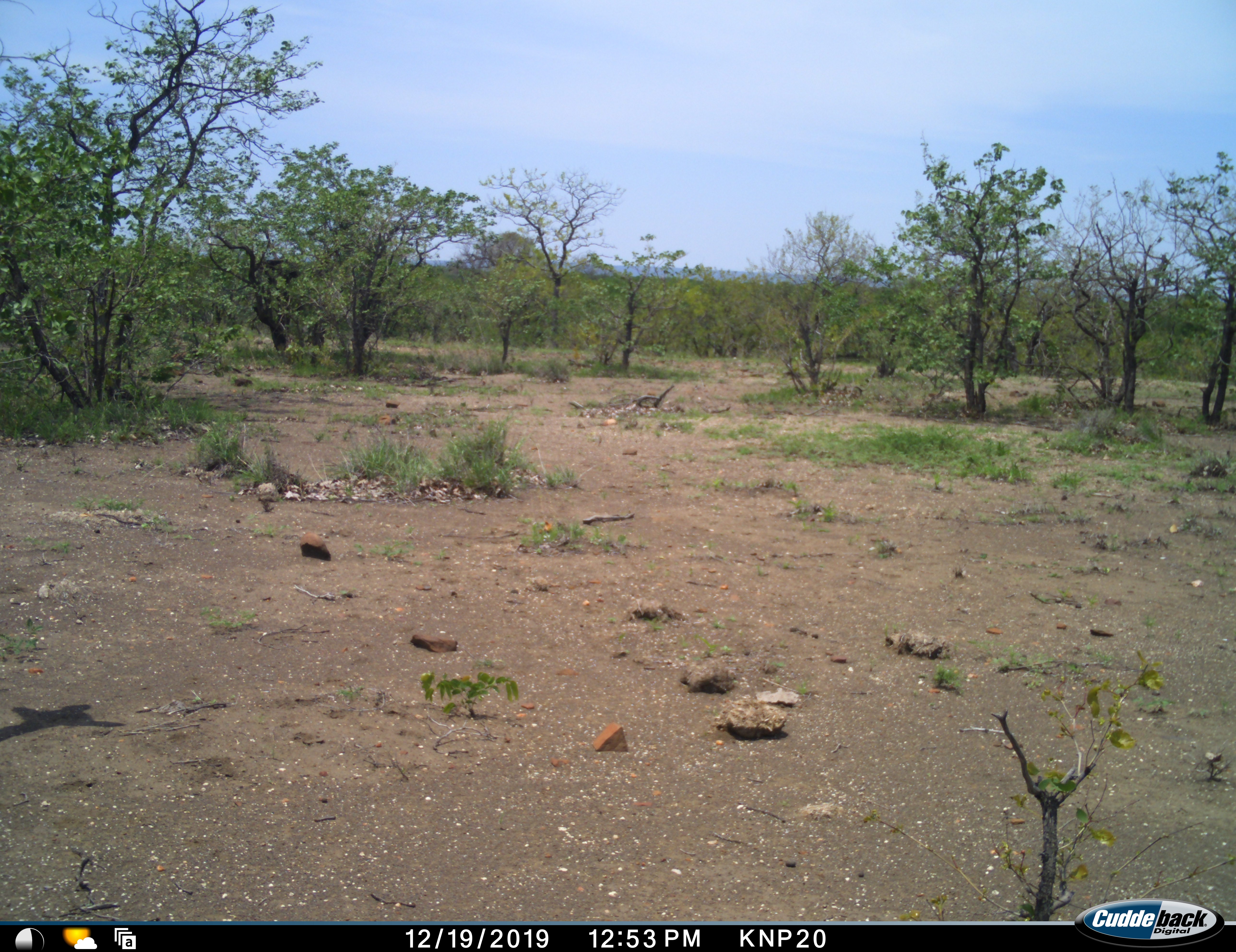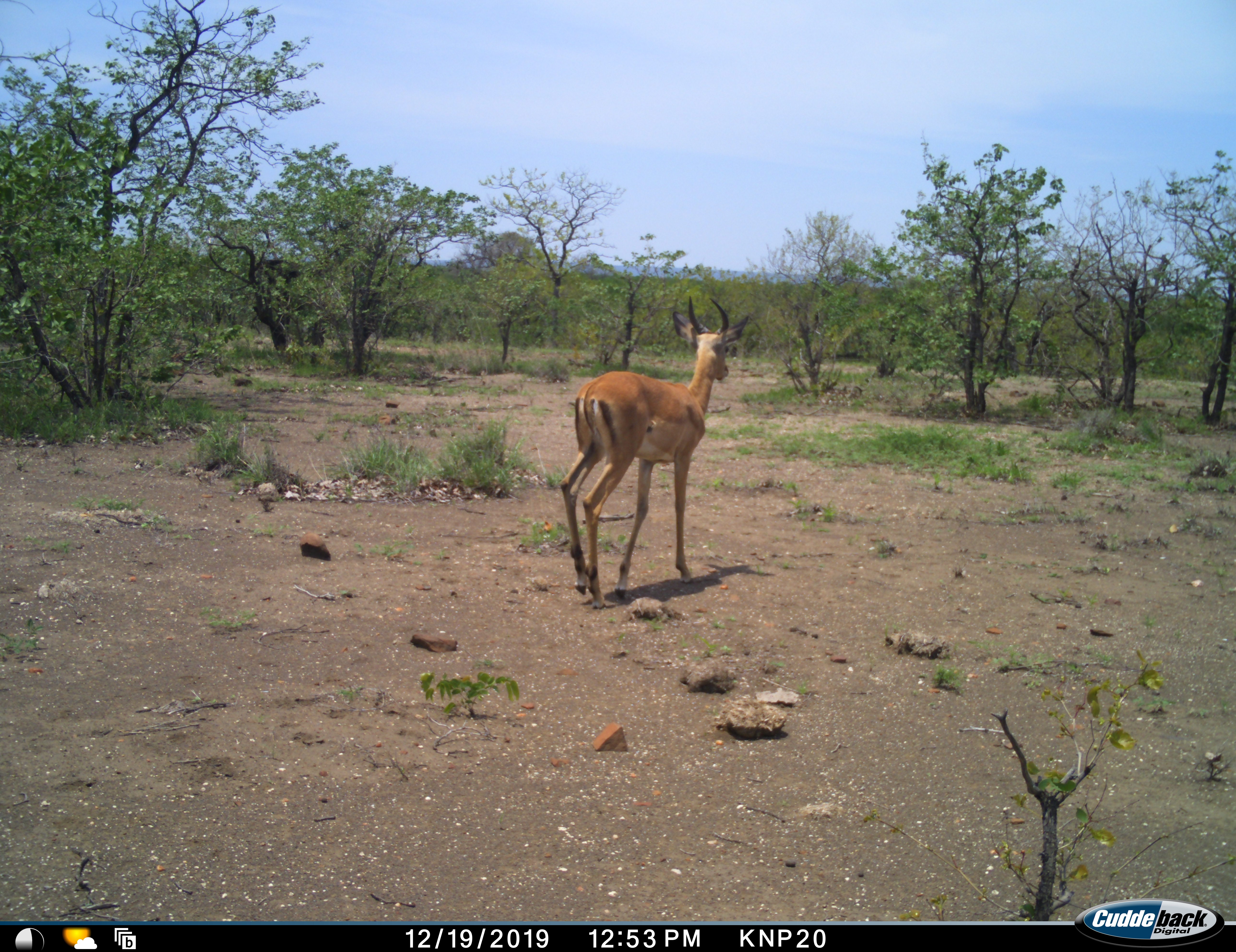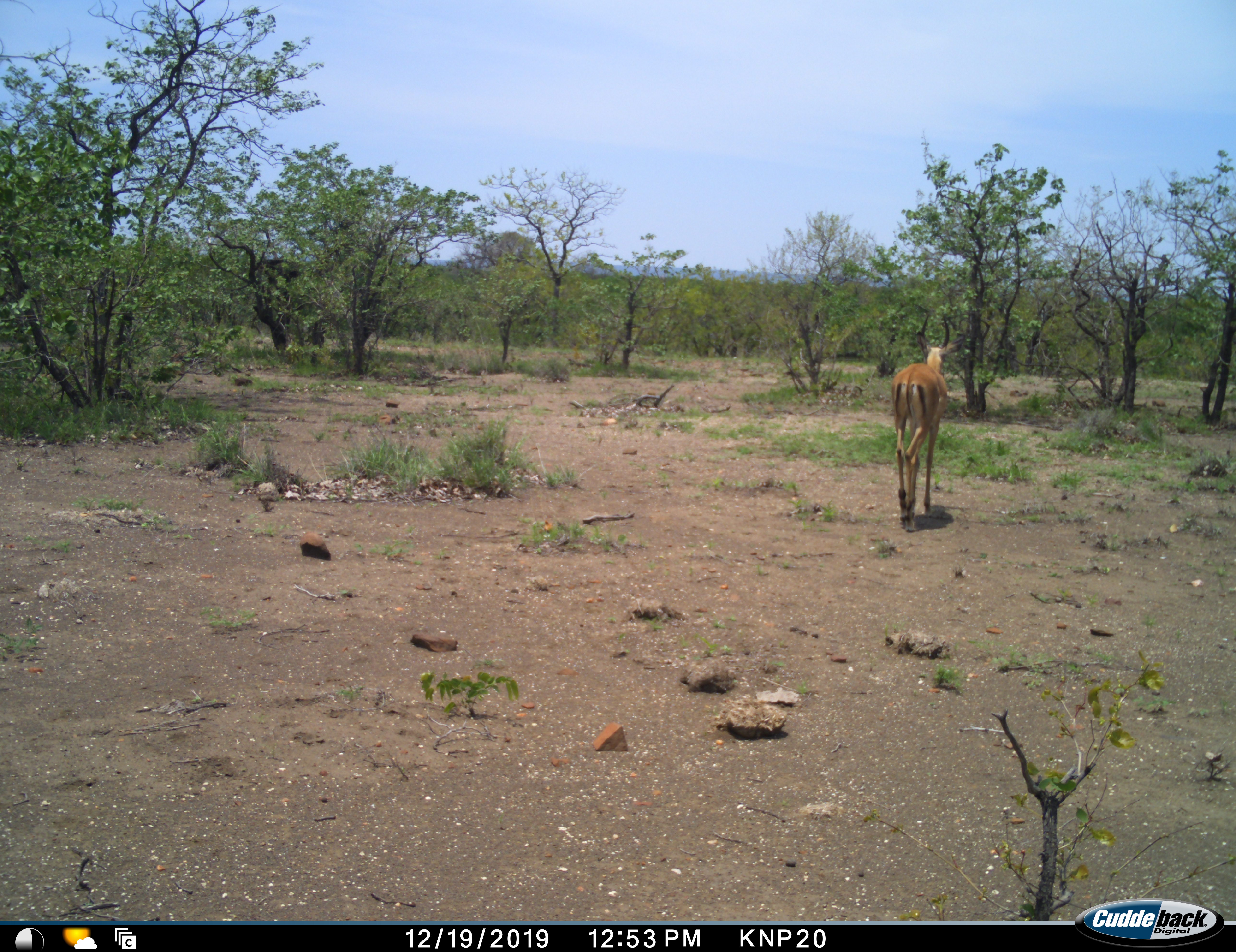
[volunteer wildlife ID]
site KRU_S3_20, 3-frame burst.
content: unidentified animal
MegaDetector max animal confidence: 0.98